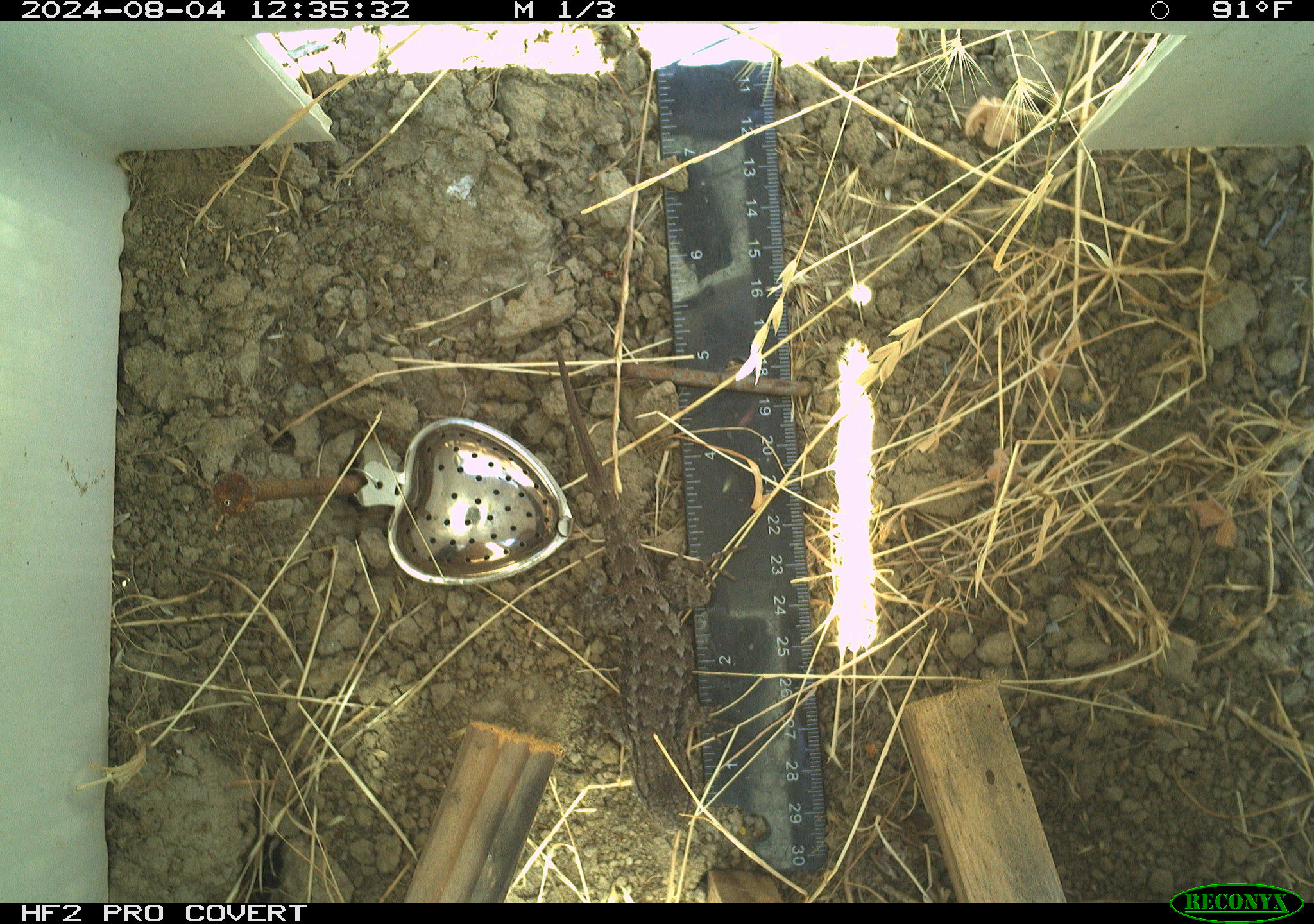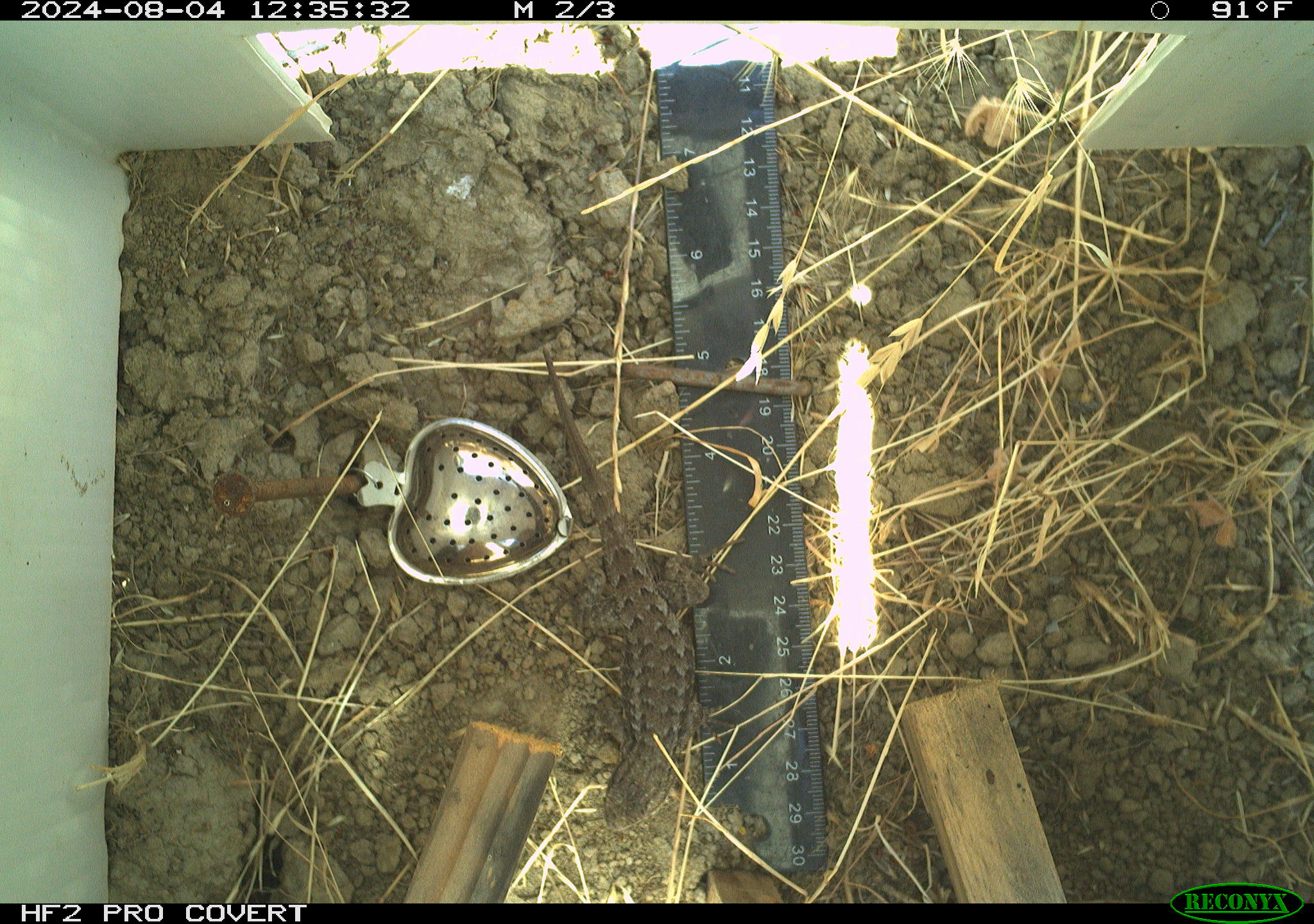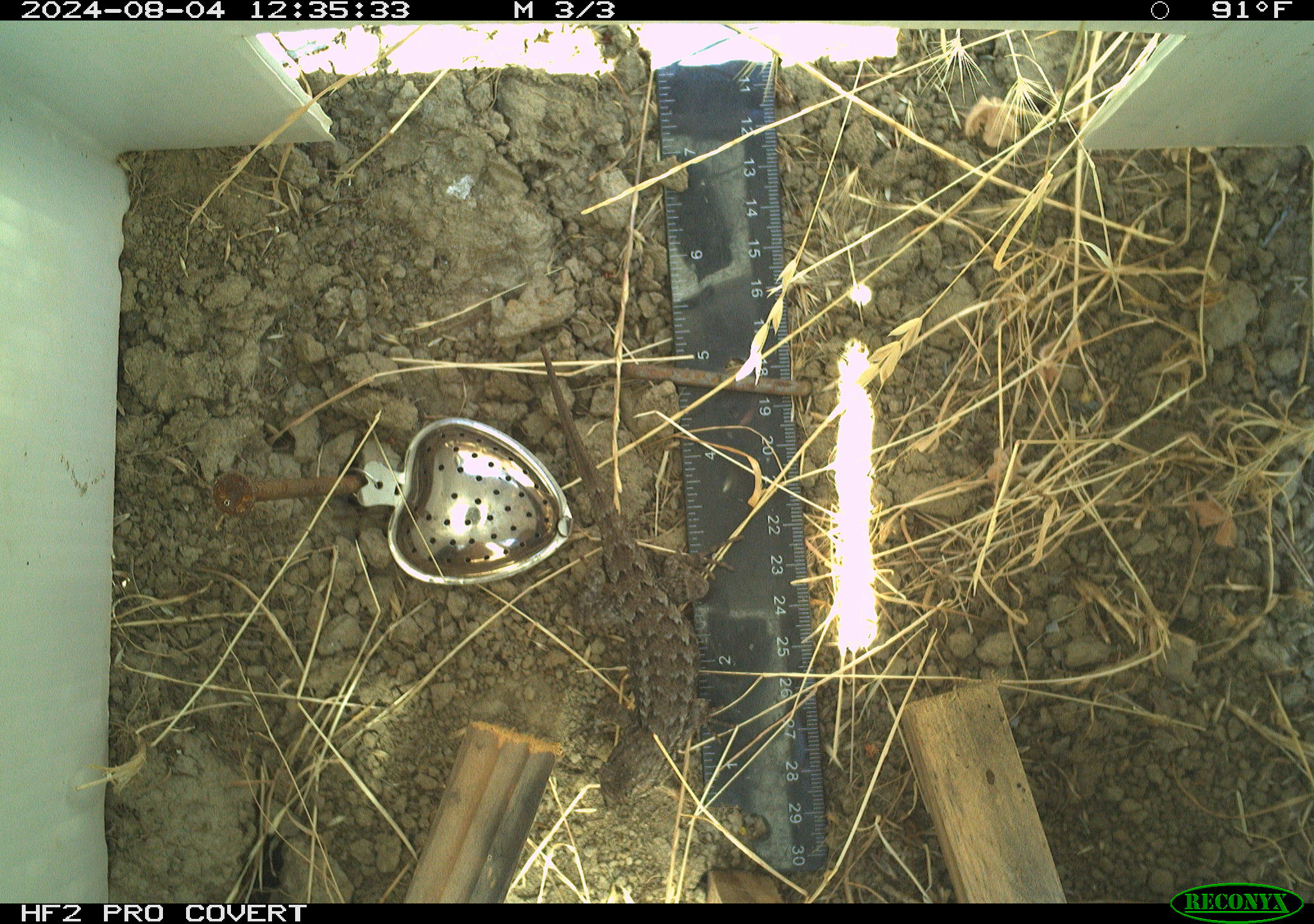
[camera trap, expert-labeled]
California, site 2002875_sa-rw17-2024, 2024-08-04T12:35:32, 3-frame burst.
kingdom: Animalia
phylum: Chordata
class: Reptilia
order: Squamata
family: Phrynosomatidae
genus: Sceloporus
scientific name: Sceloporus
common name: spiny lizards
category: sceloporus species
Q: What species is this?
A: Sceloporus species (spiny lizards) (Sceloporus).